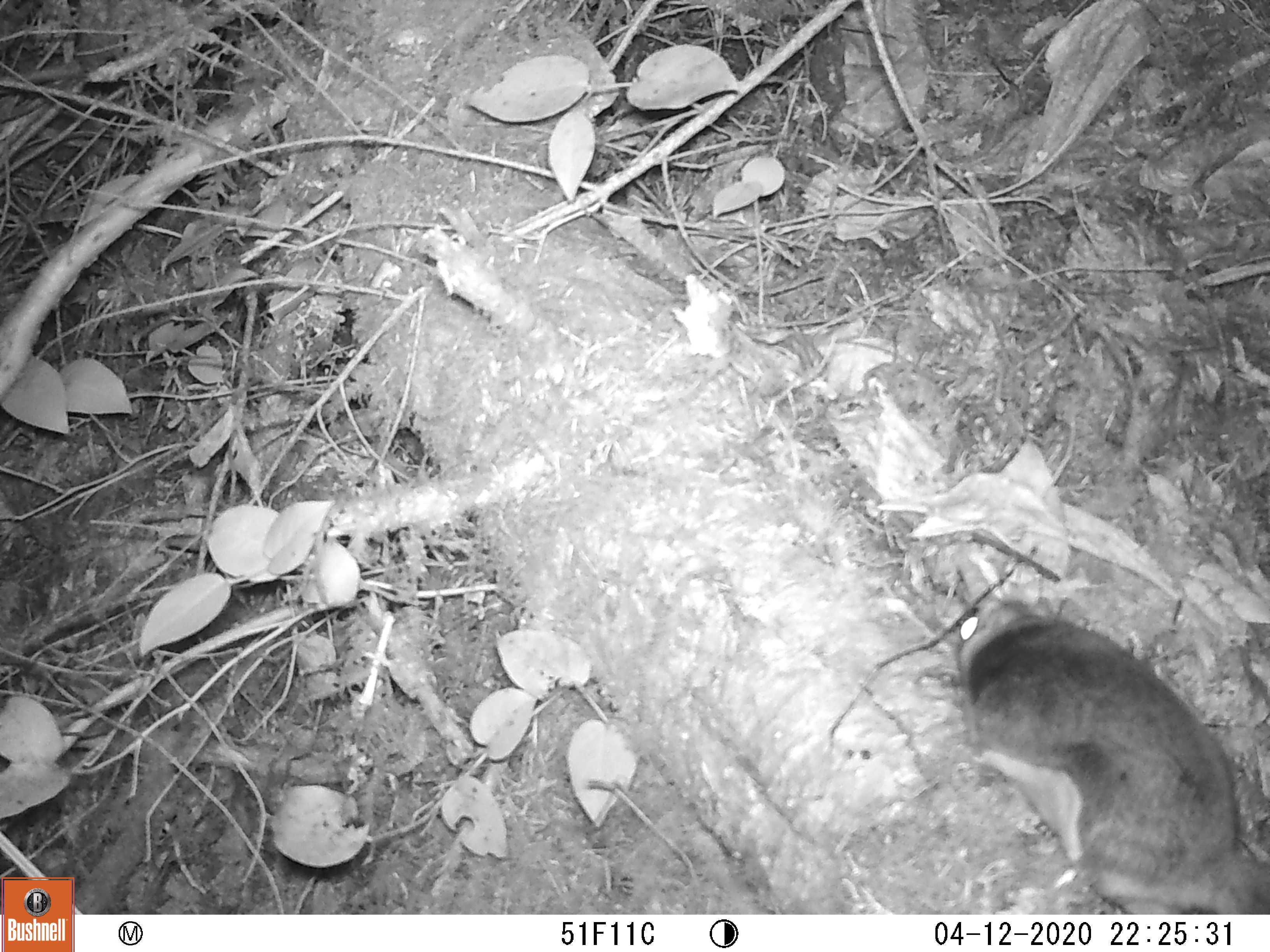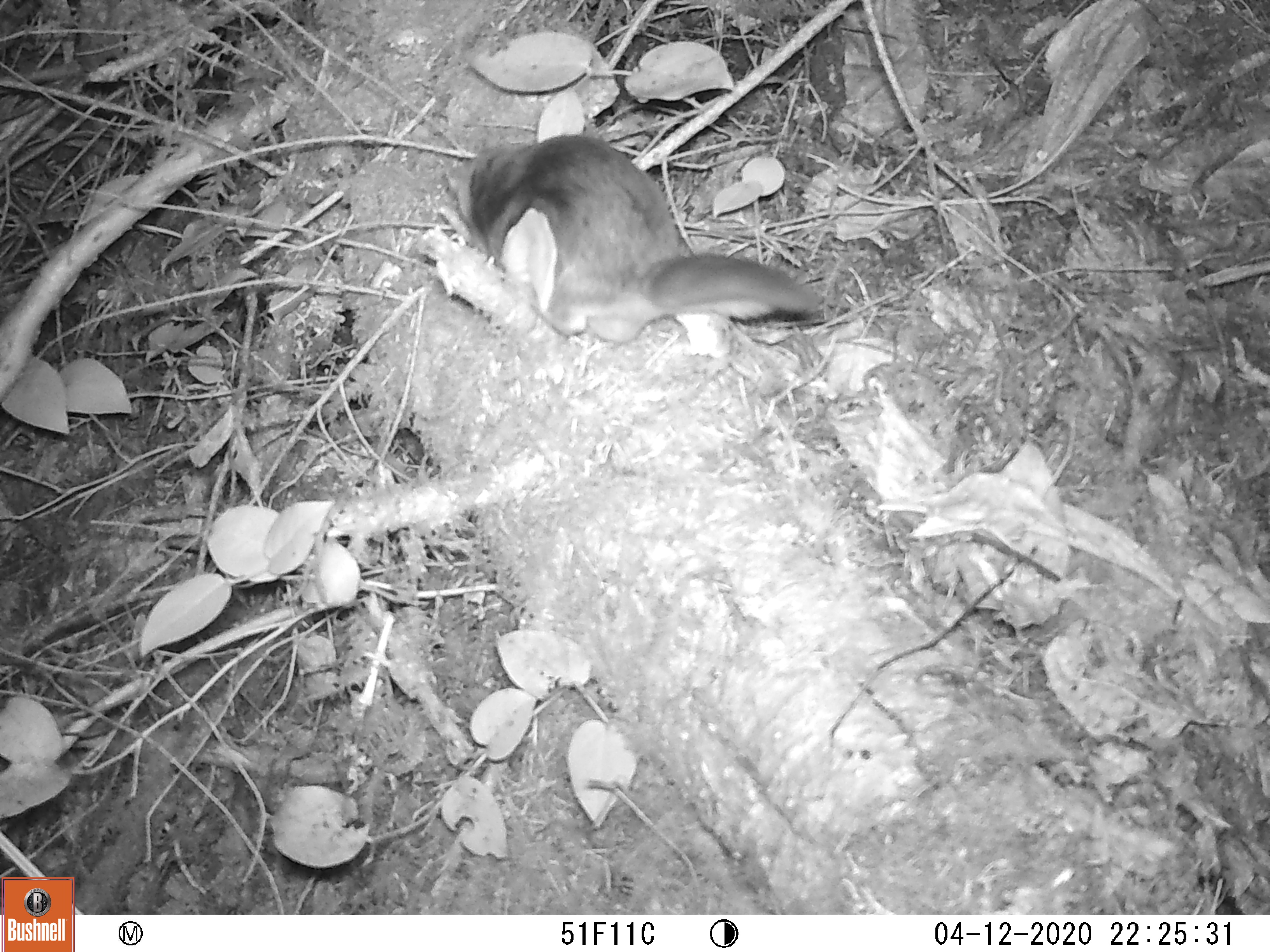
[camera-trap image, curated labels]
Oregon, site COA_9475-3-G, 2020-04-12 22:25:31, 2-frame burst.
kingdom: Animalia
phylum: Chordata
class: Mammalia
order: Rodentia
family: Sciuridae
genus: Glaucomys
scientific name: Glaucomys oregonensis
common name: humboldt's flying squirrel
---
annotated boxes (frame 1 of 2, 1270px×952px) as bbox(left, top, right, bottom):
humboldt's flying squirrel: bbox(938, 572, 1266, 907)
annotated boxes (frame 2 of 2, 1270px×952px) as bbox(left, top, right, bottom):
humboldt's flying squirrel: bbox(432, 124, 835, 366)